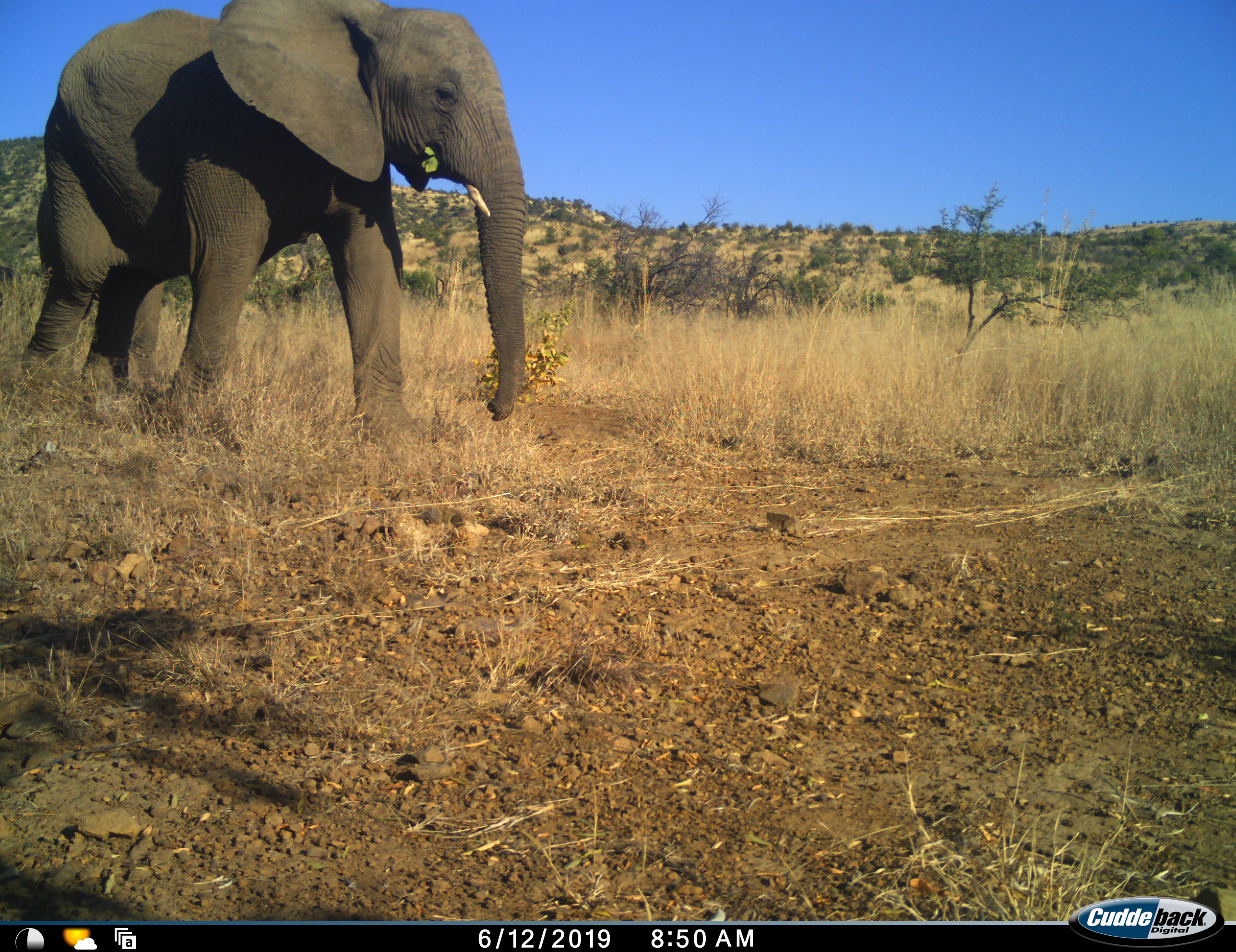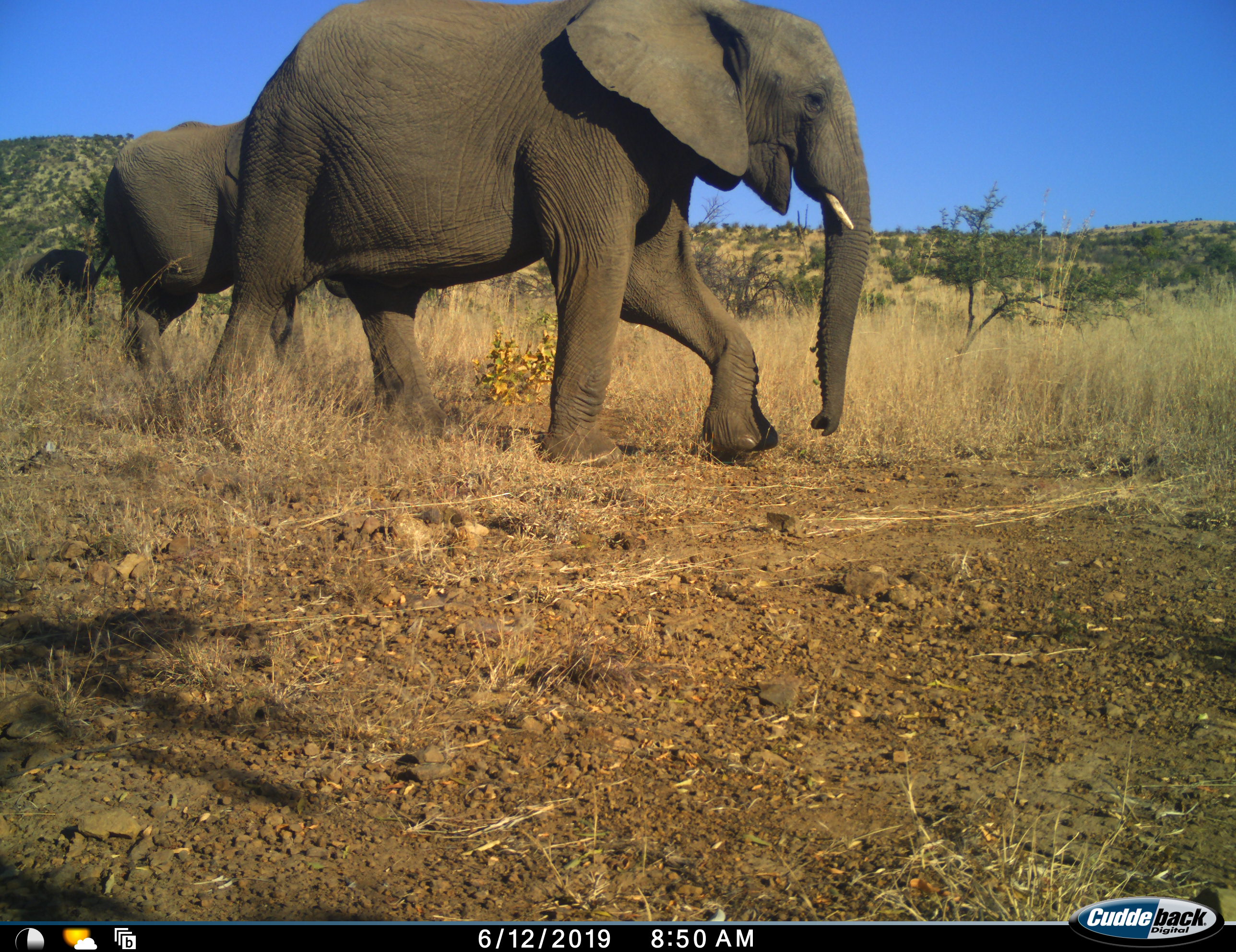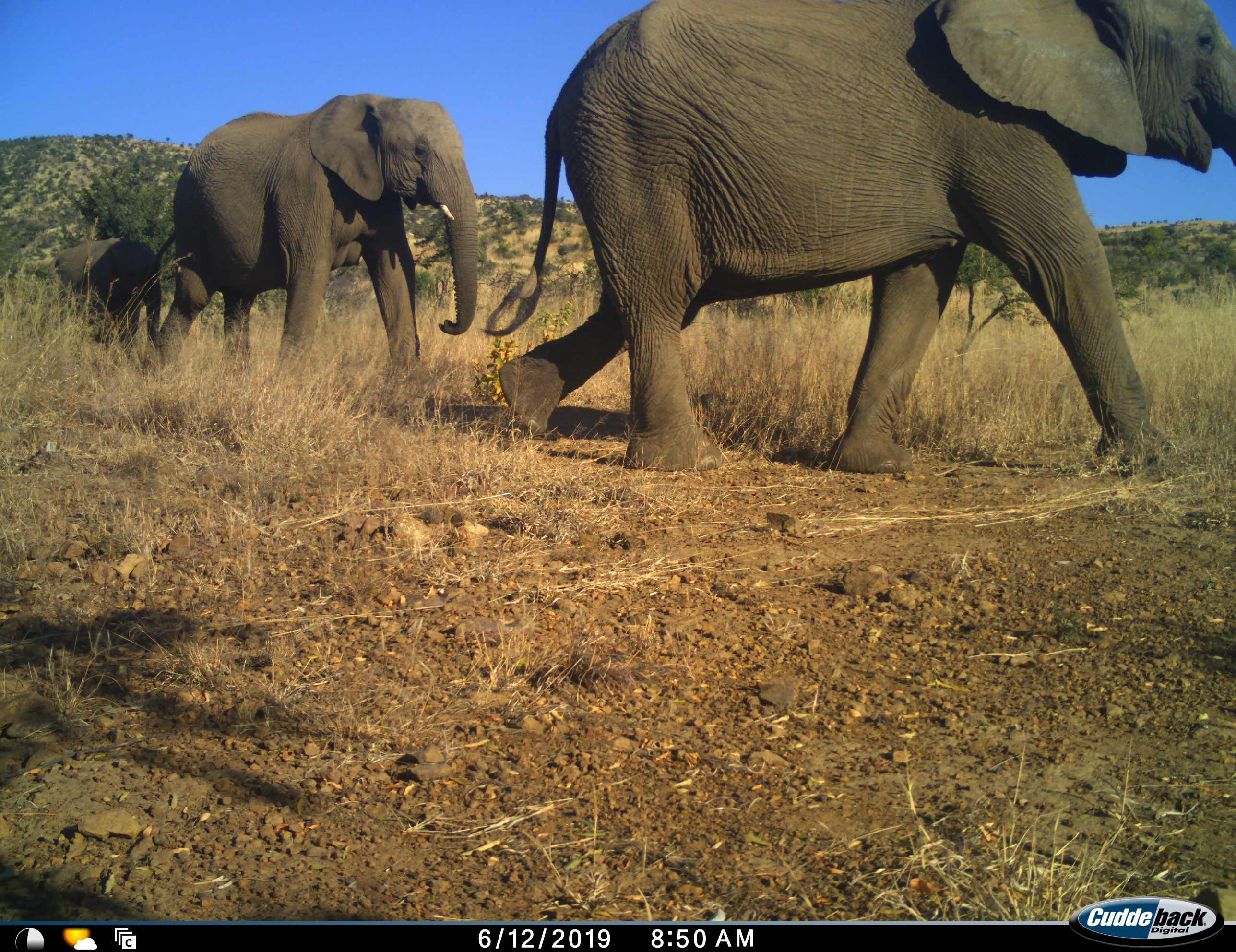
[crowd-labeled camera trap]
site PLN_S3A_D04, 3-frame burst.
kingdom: Animalia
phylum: Chordata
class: Mammalia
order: Proboscidea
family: Elephantidae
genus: Loxodonta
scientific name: Loxodonta africana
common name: african bush elephant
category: elephant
Elephant (african bush elephant) (Loxodonta africana), count 3. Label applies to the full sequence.